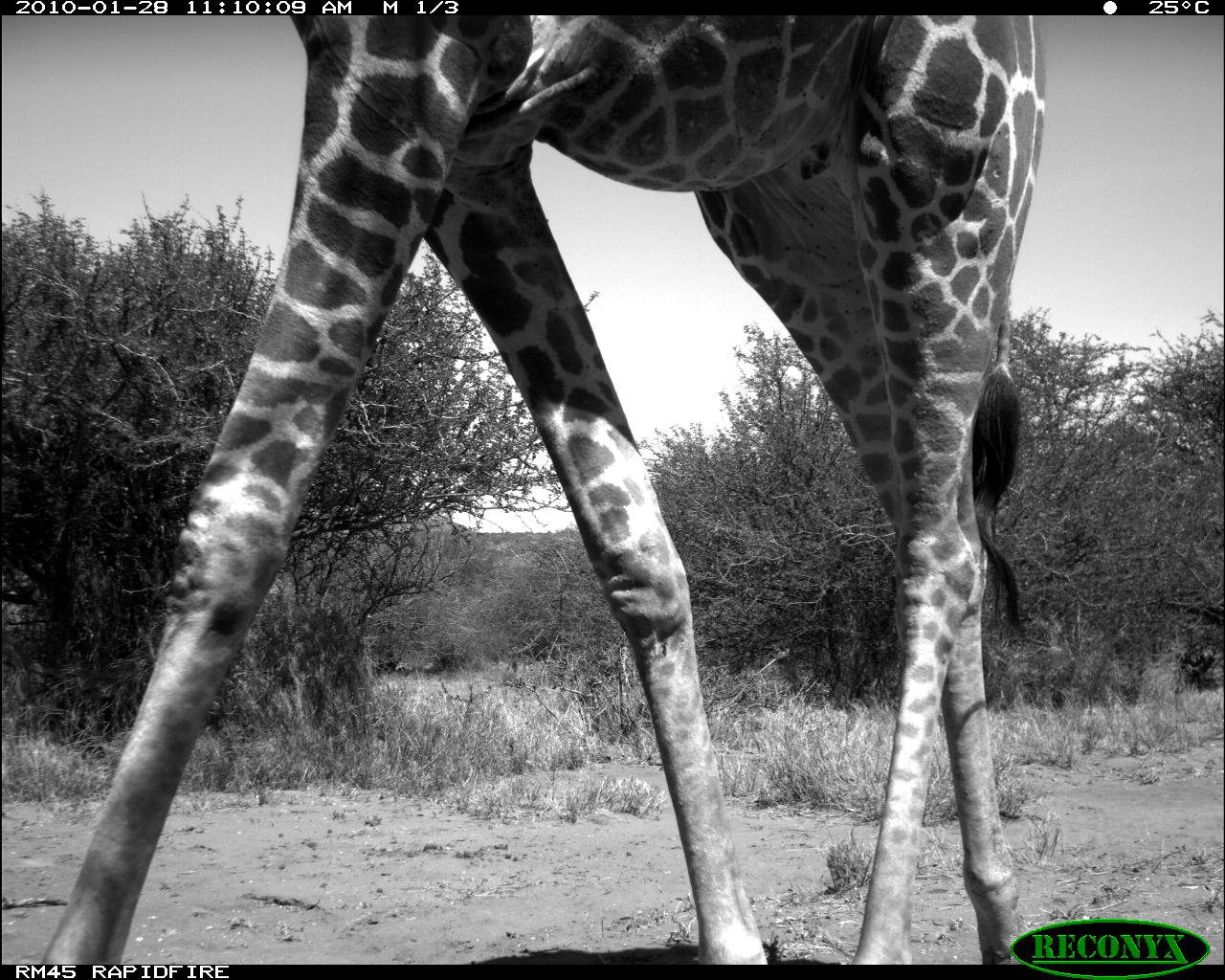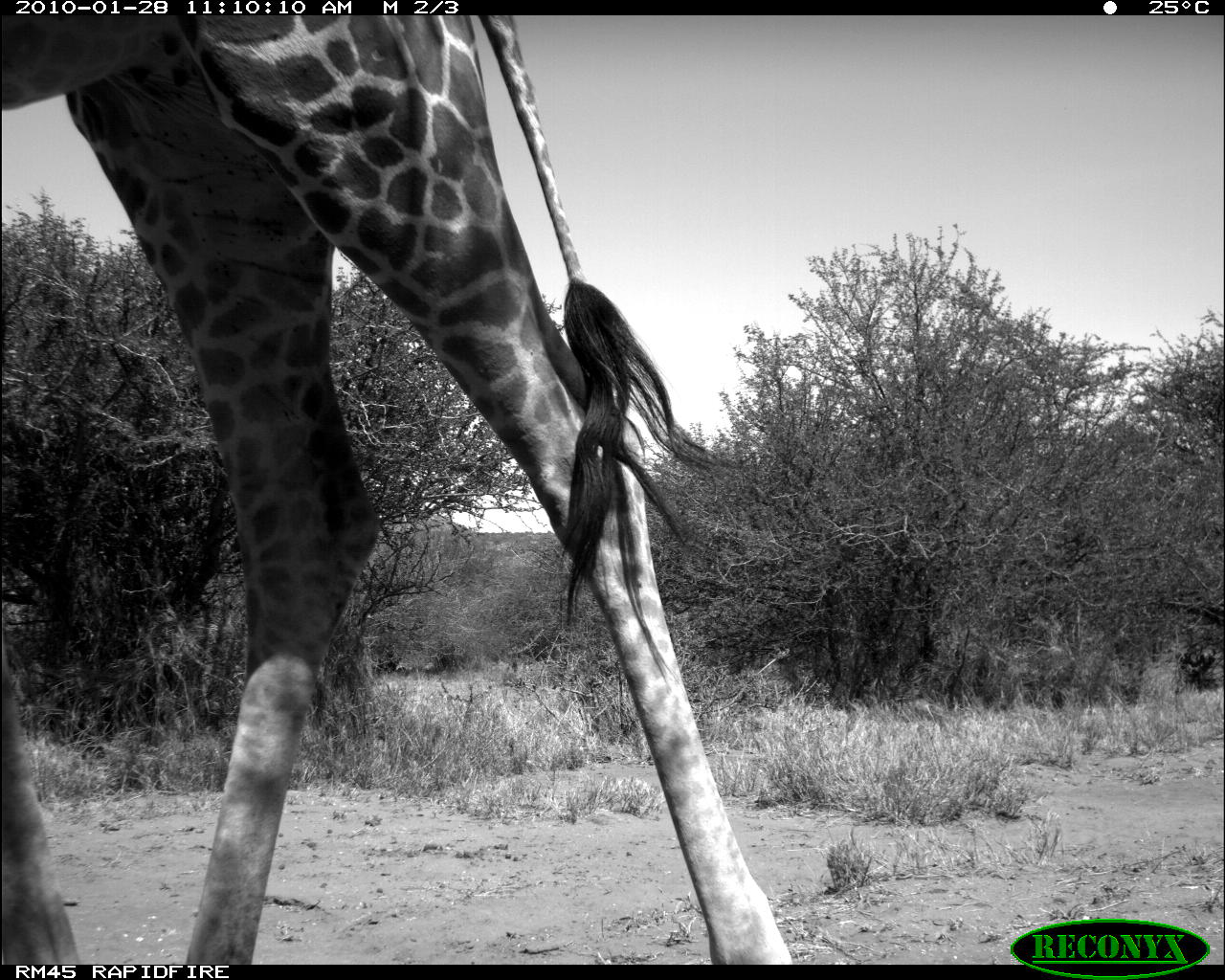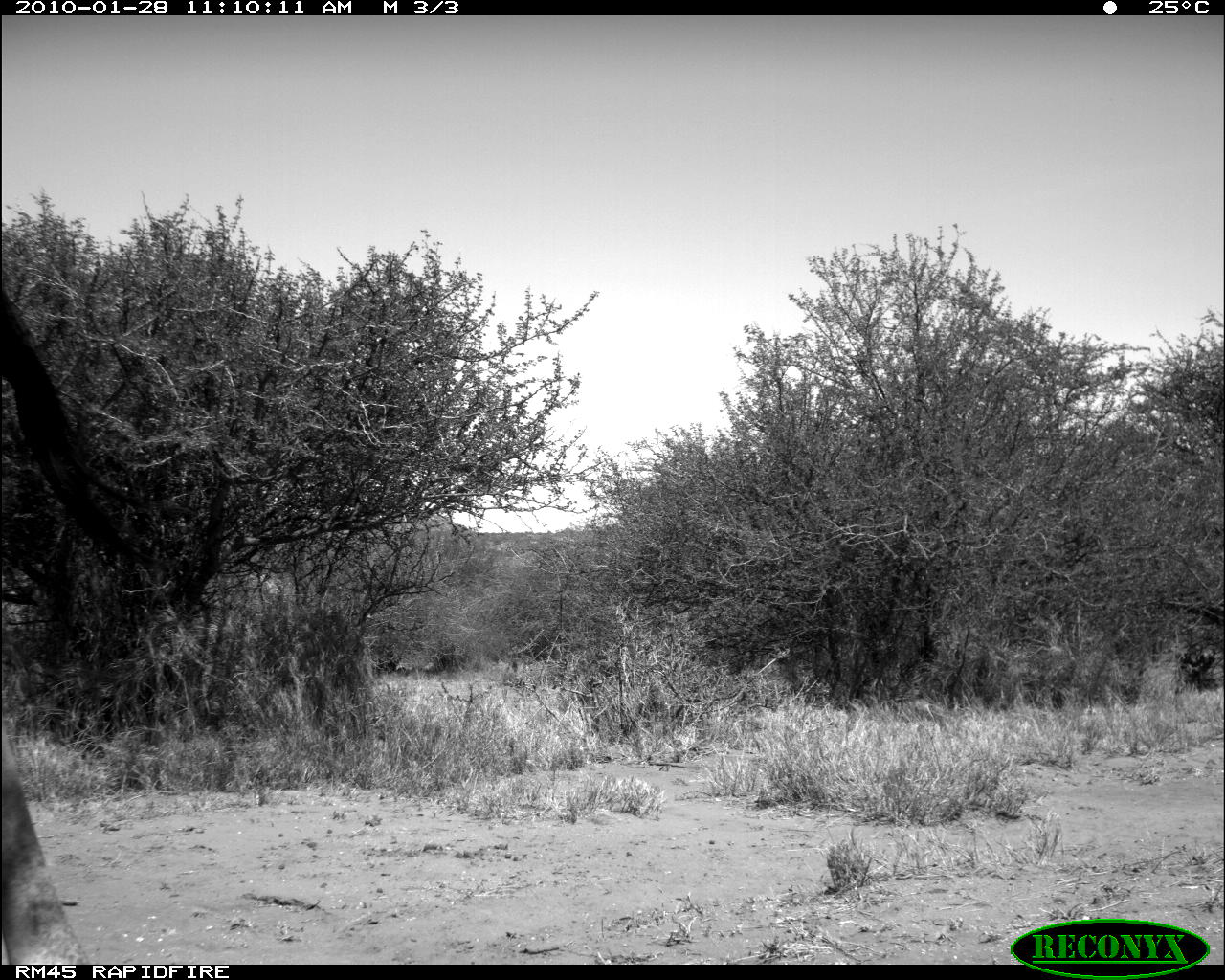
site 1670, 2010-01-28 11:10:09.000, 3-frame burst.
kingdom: Animalia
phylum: Chordata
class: Mammalia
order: Artiodactyla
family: Giraffidae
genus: Giraffa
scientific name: Giraffa camelopardalis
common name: giraffe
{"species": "Giraffa camelopardalis (giraffe)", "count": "1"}